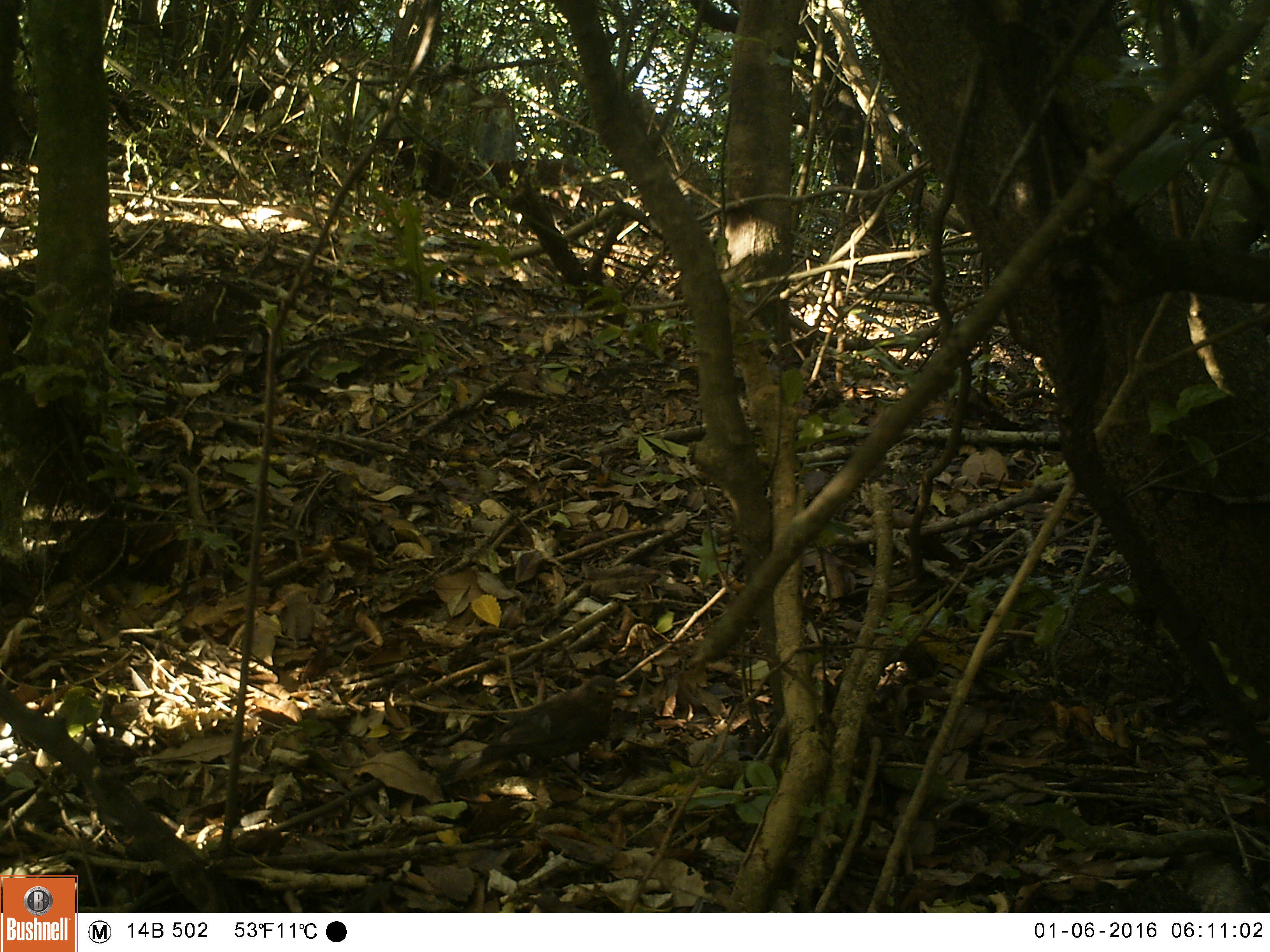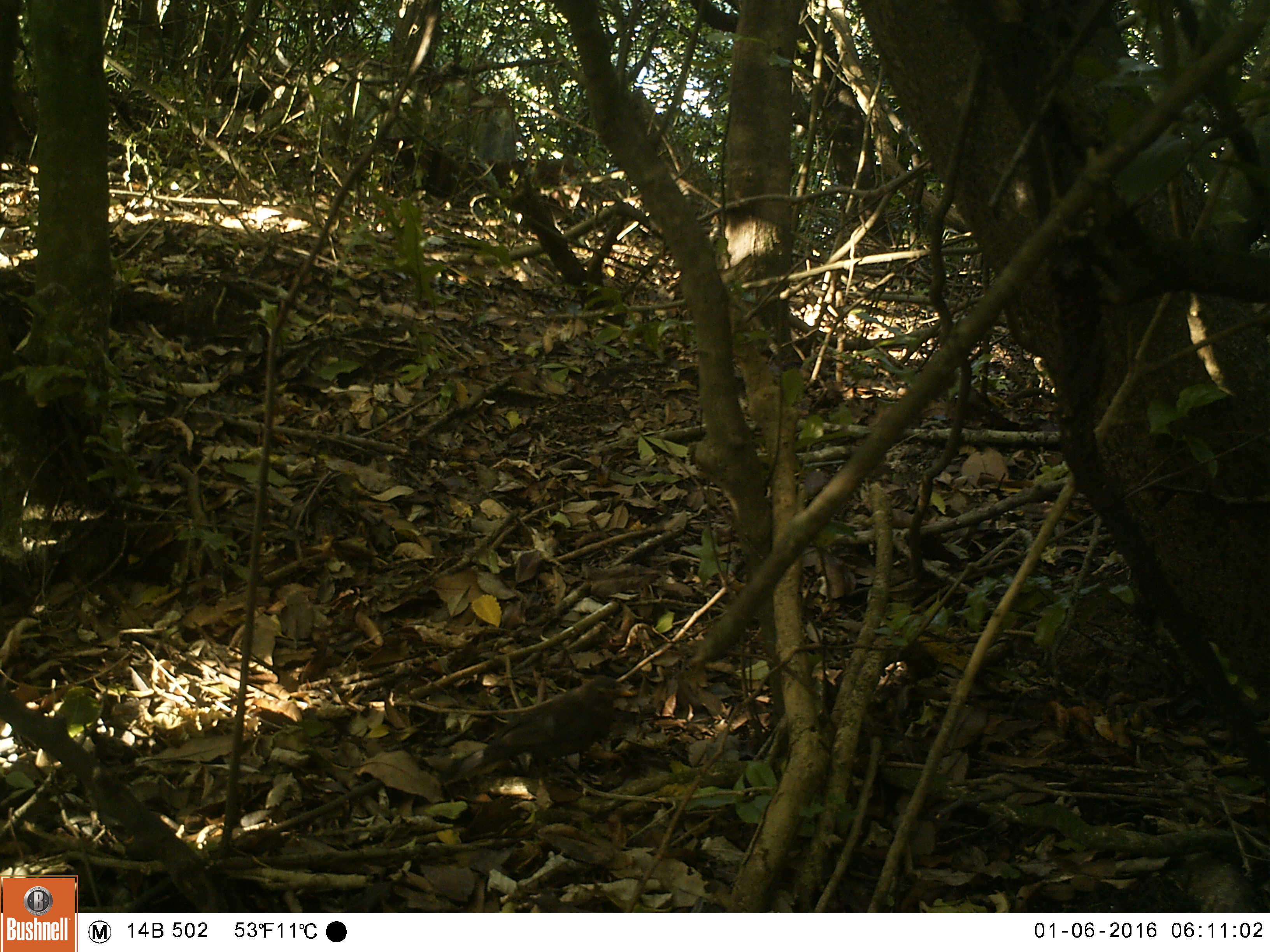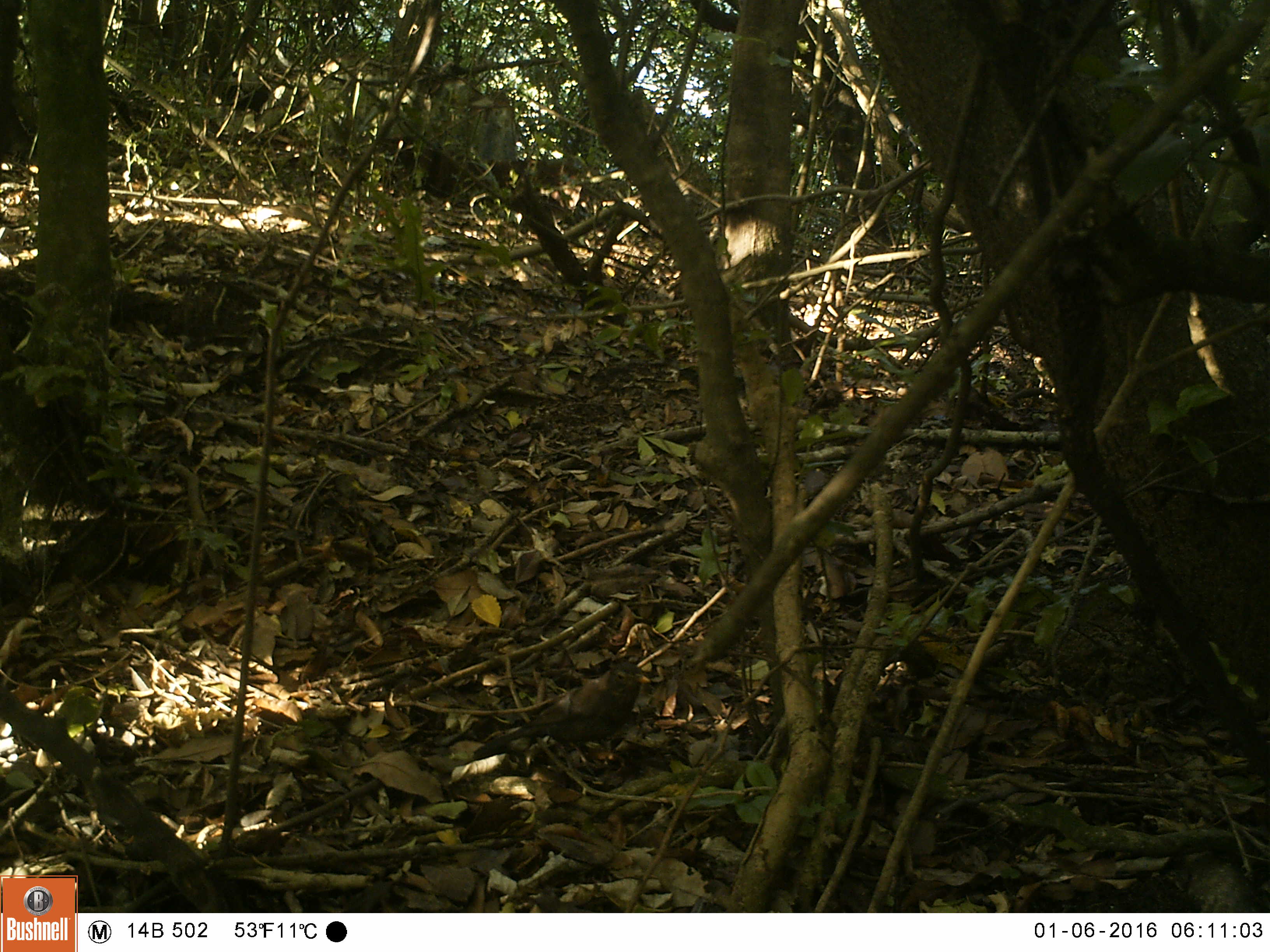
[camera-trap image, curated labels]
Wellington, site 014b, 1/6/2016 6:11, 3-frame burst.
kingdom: Animalia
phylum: Chordata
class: Aves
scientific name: Aves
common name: bird